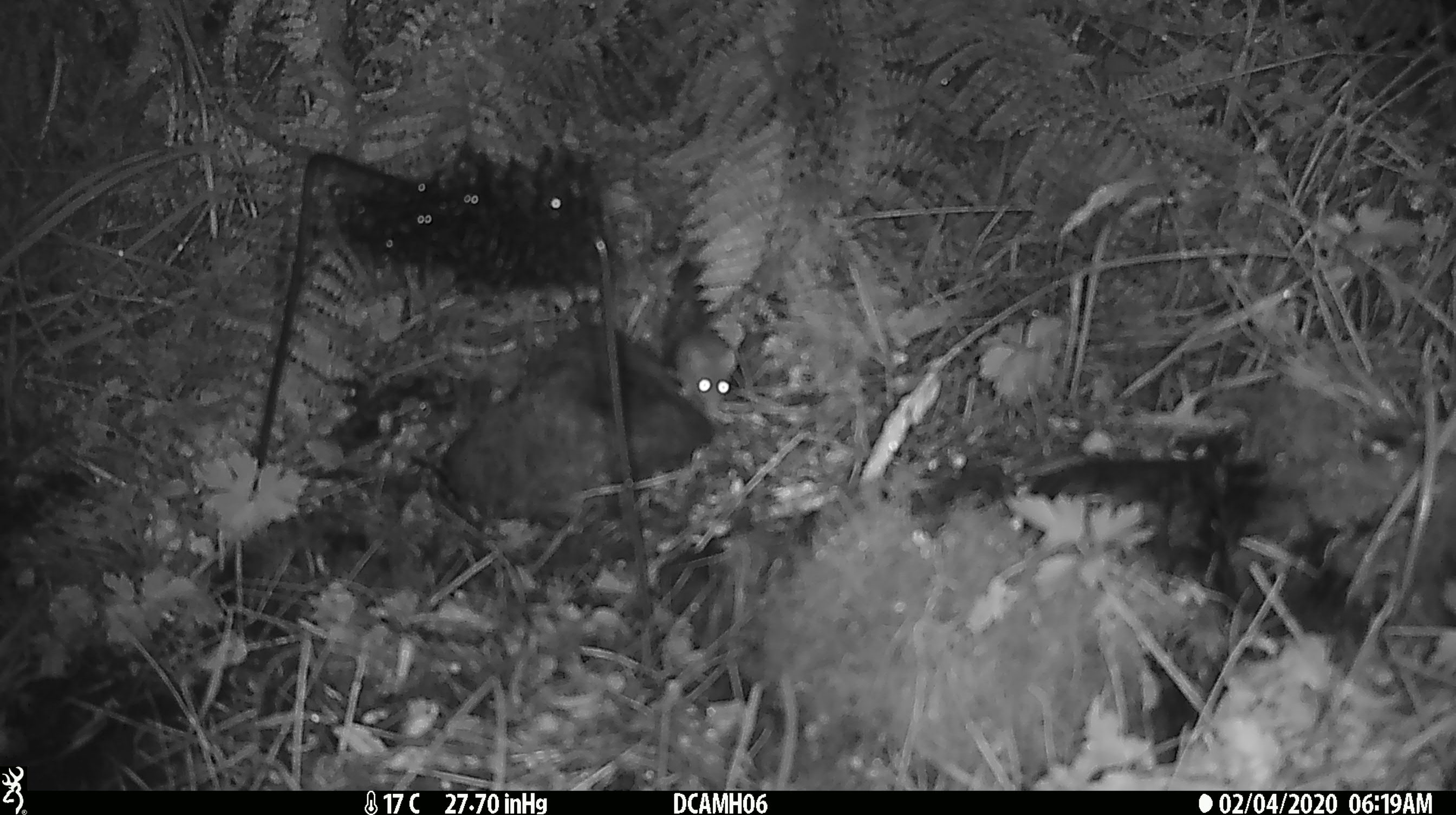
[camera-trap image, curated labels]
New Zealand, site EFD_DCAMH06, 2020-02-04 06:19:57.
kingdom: Animalia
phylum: Chordata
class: Mammalia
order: Rodentia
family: Muridae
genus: Mus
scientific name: Mus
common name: mouse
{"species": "mouse (Mus)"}